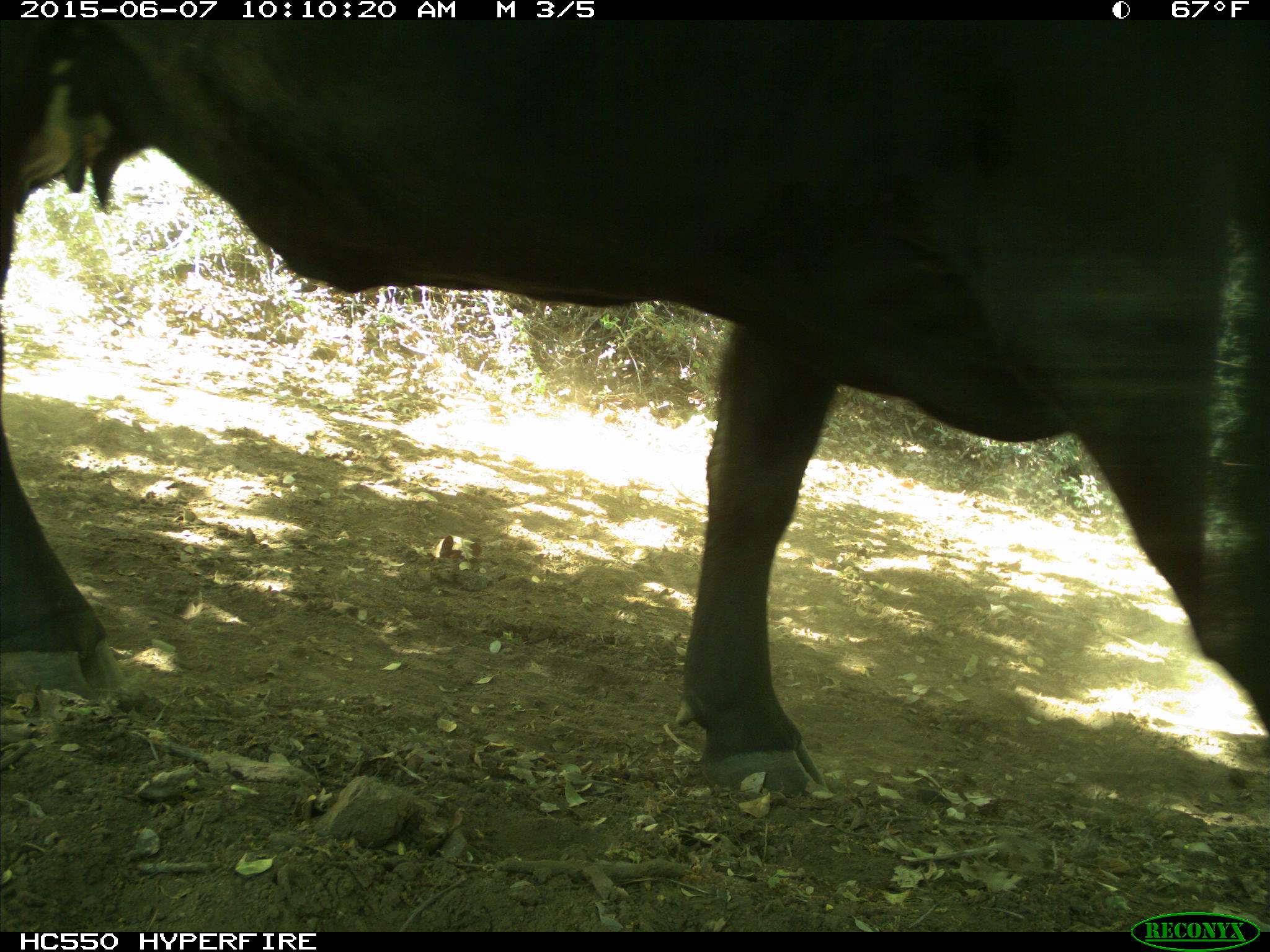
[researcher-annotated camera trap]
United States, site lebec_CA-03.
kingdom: Animalia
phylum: Chordata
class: Mammalia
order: Artiodactyla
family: Bovidae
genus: Bos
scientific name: Bos taurus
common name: domestic cow